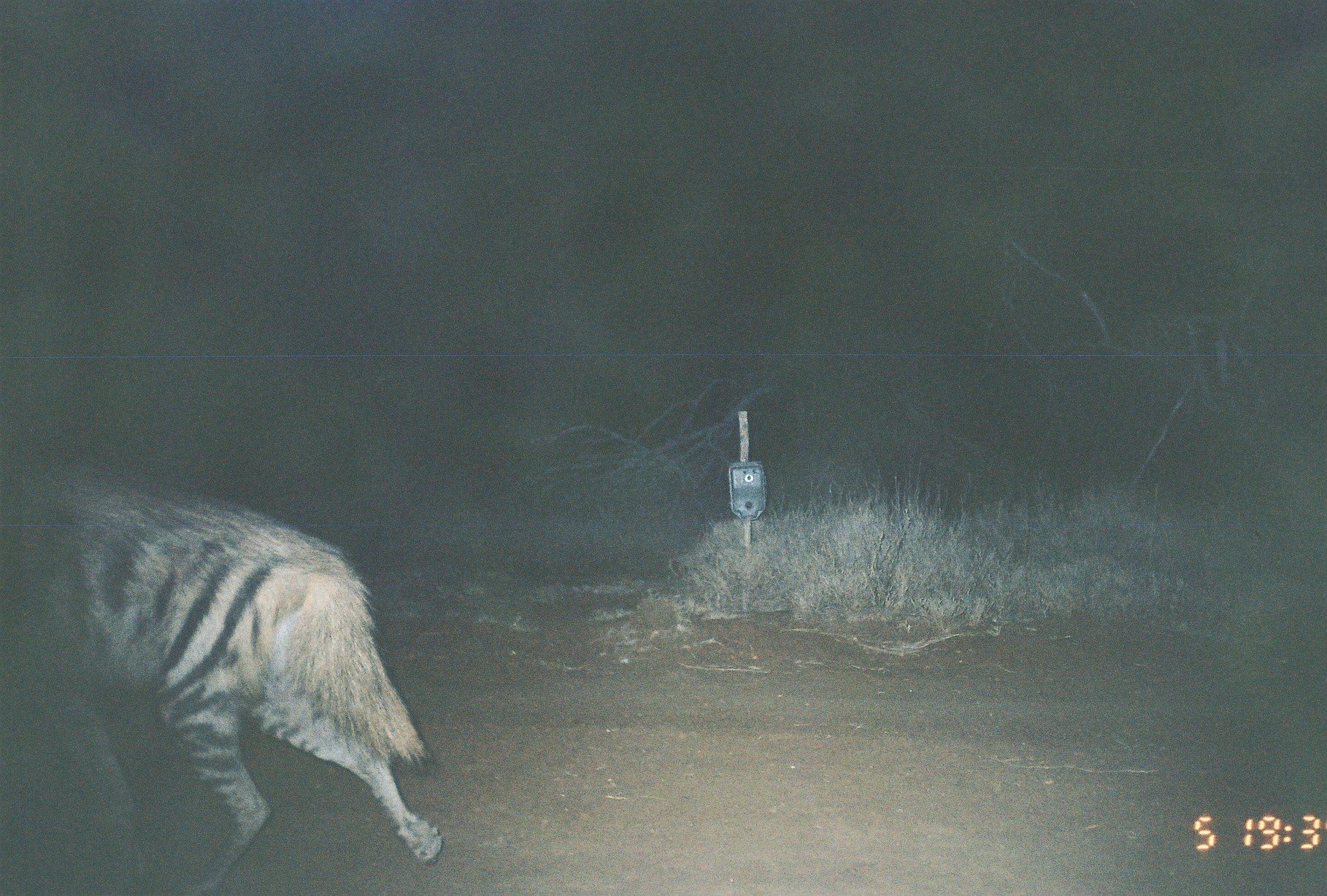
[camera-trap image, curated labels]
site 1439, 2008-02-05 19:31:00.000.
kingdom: Animalia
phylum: Chordata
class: Mammalia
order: Carnivora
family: Hyaenidae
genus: Hyaena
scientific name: Hyaena hyaena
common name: striped hyena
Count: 1.